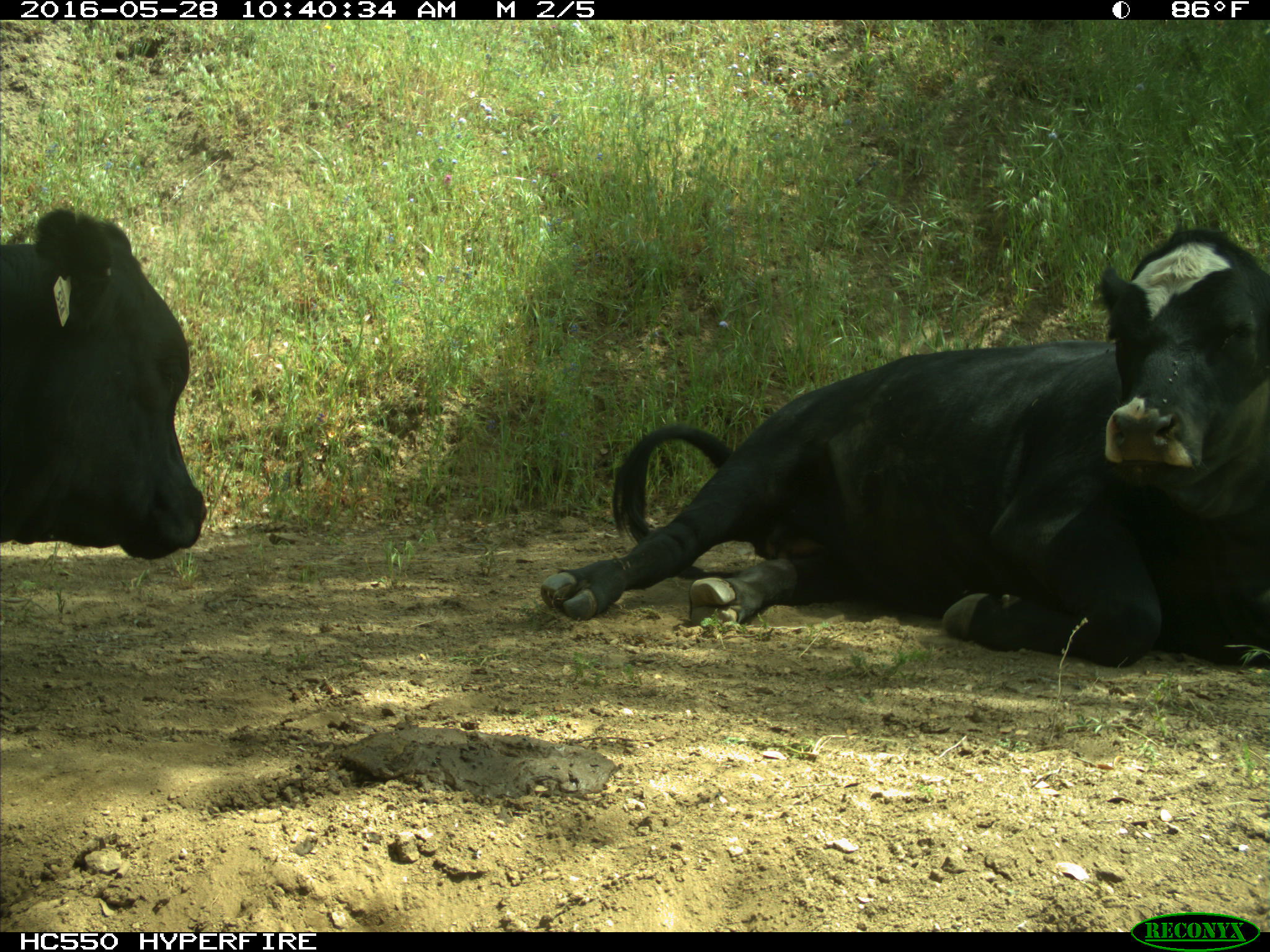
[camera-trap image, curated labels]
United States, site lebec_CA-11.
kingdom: Animalia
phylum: Chordata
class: Mammalia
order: Artiodactyla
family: Bovidae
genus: Bos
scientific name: Bos taurus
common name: domestic cow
Bos taurus (domestic cow).